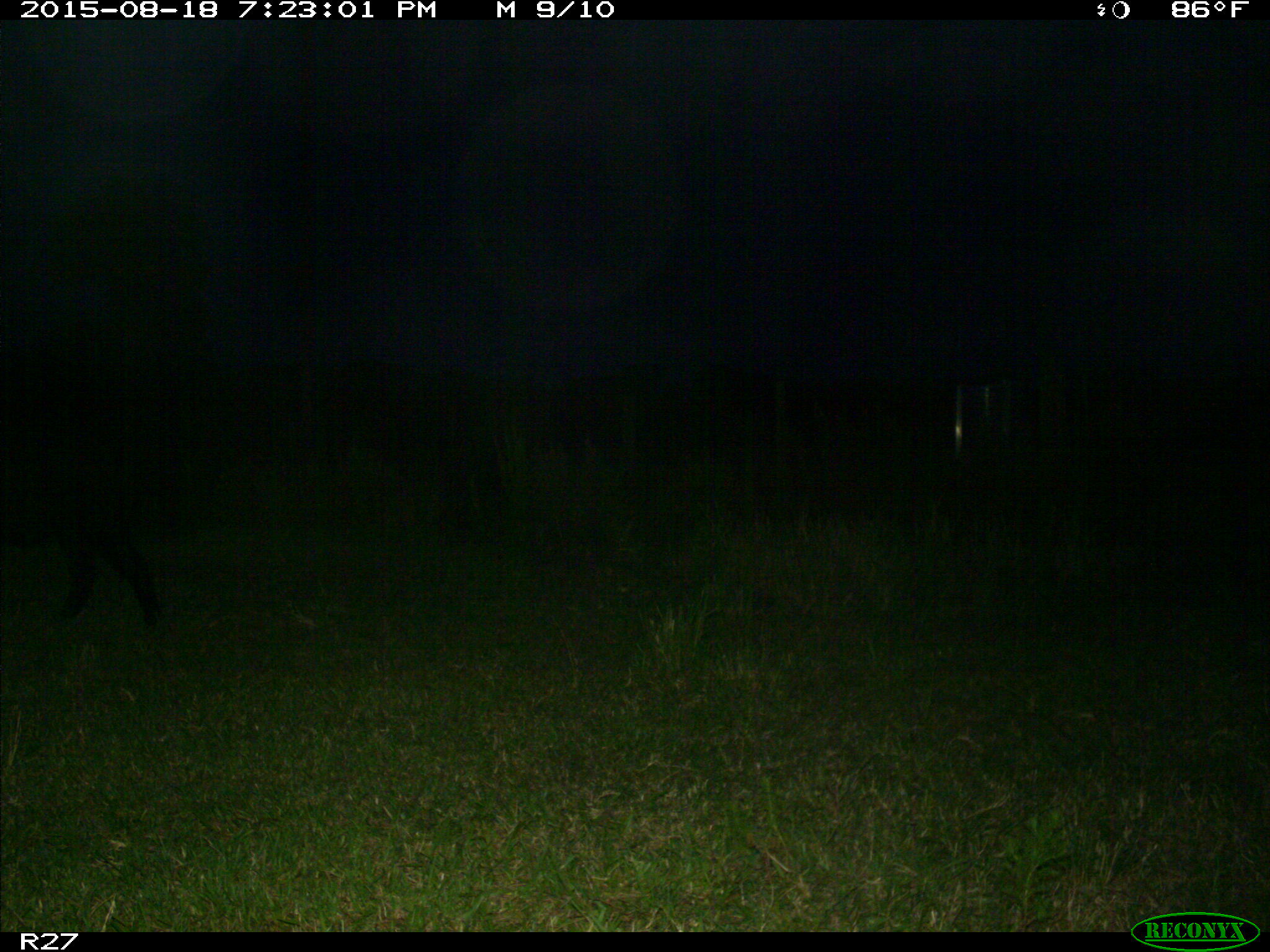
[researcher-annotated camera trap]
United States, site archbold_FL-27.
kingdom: Animalia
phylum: Chordata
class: Mammalia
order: Artiodactyla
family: Suidae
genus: Sus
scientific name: Sus scrofa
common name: wild boar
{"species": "Sus scrofa (wild boar)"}